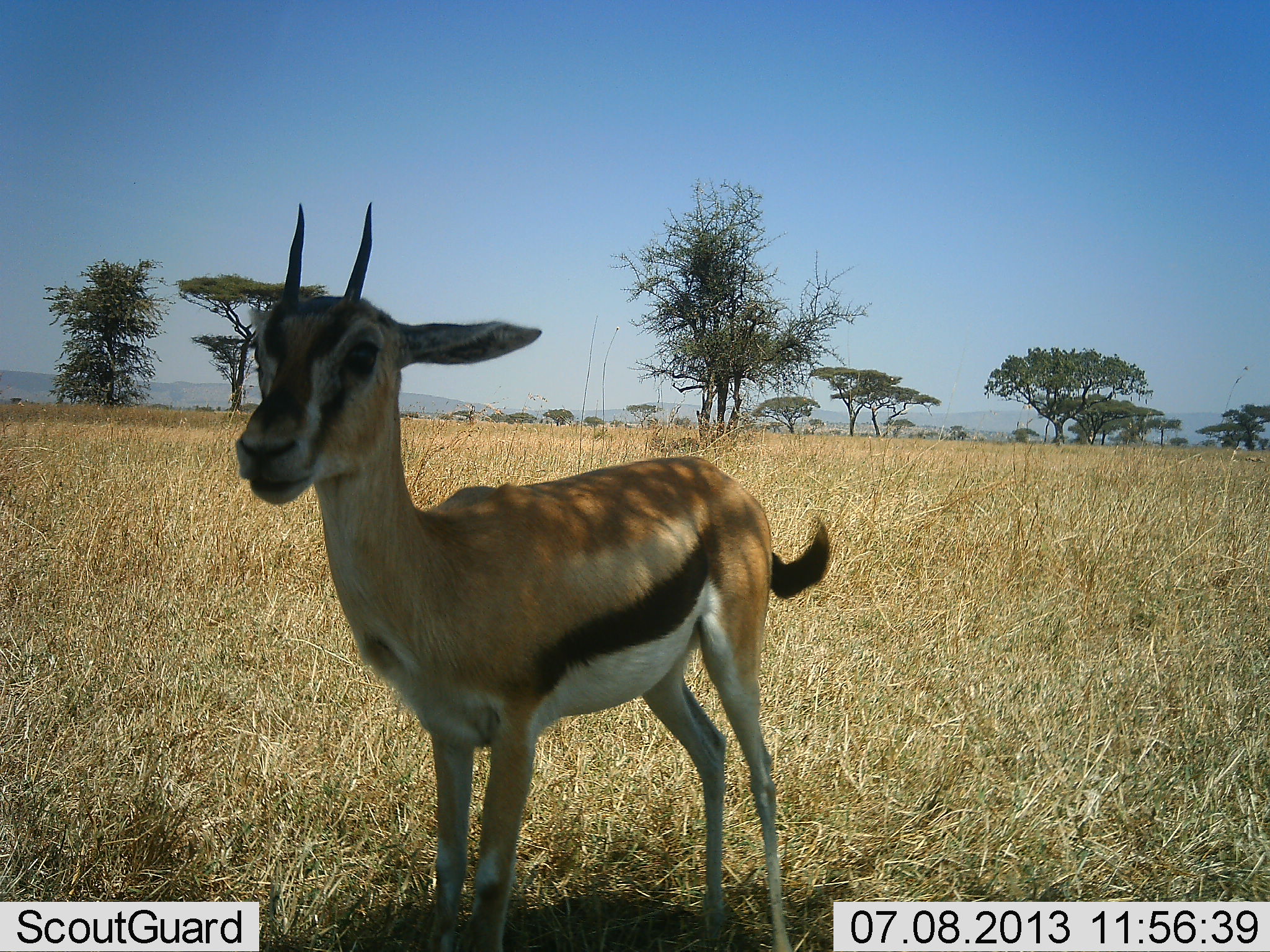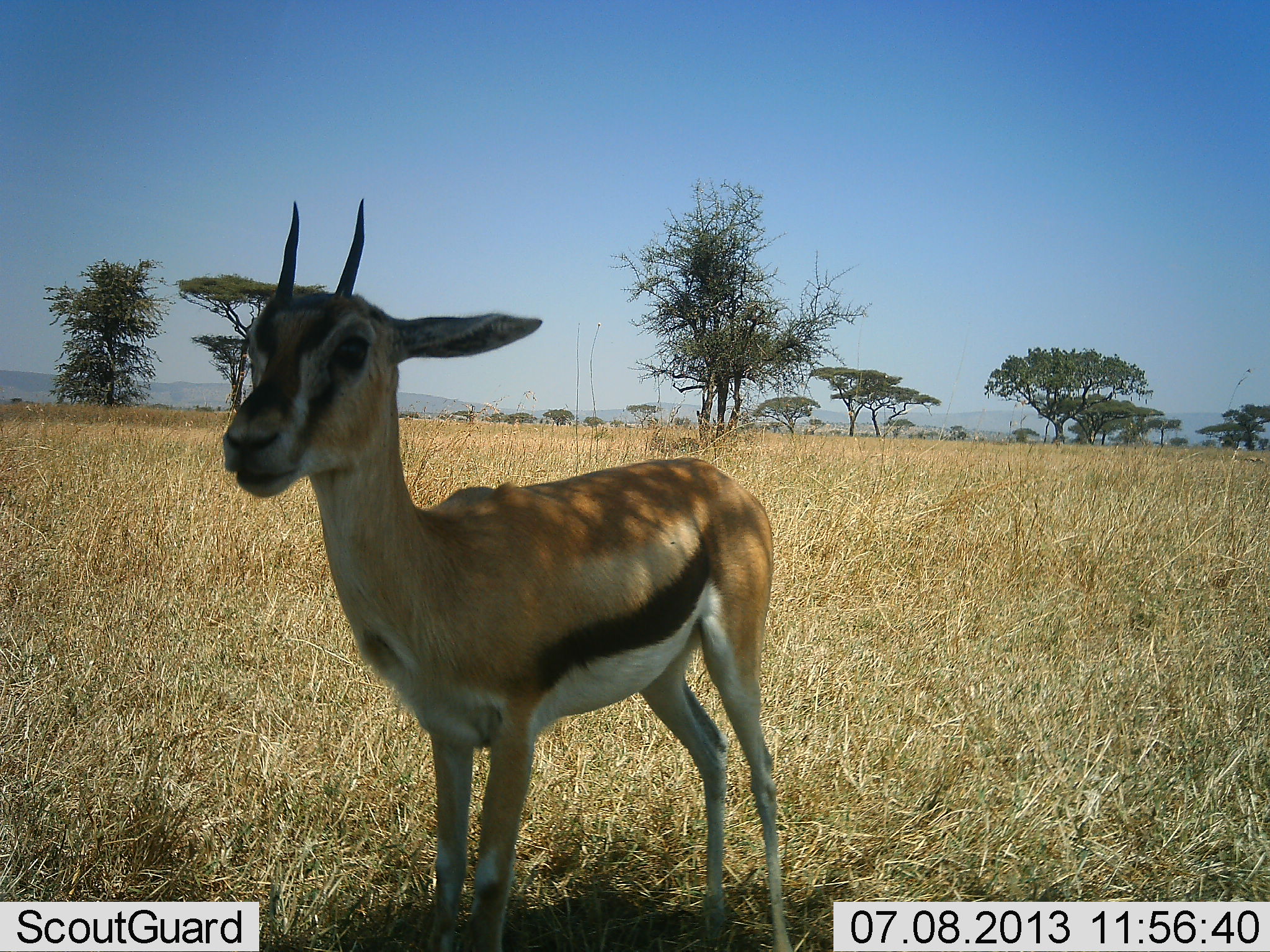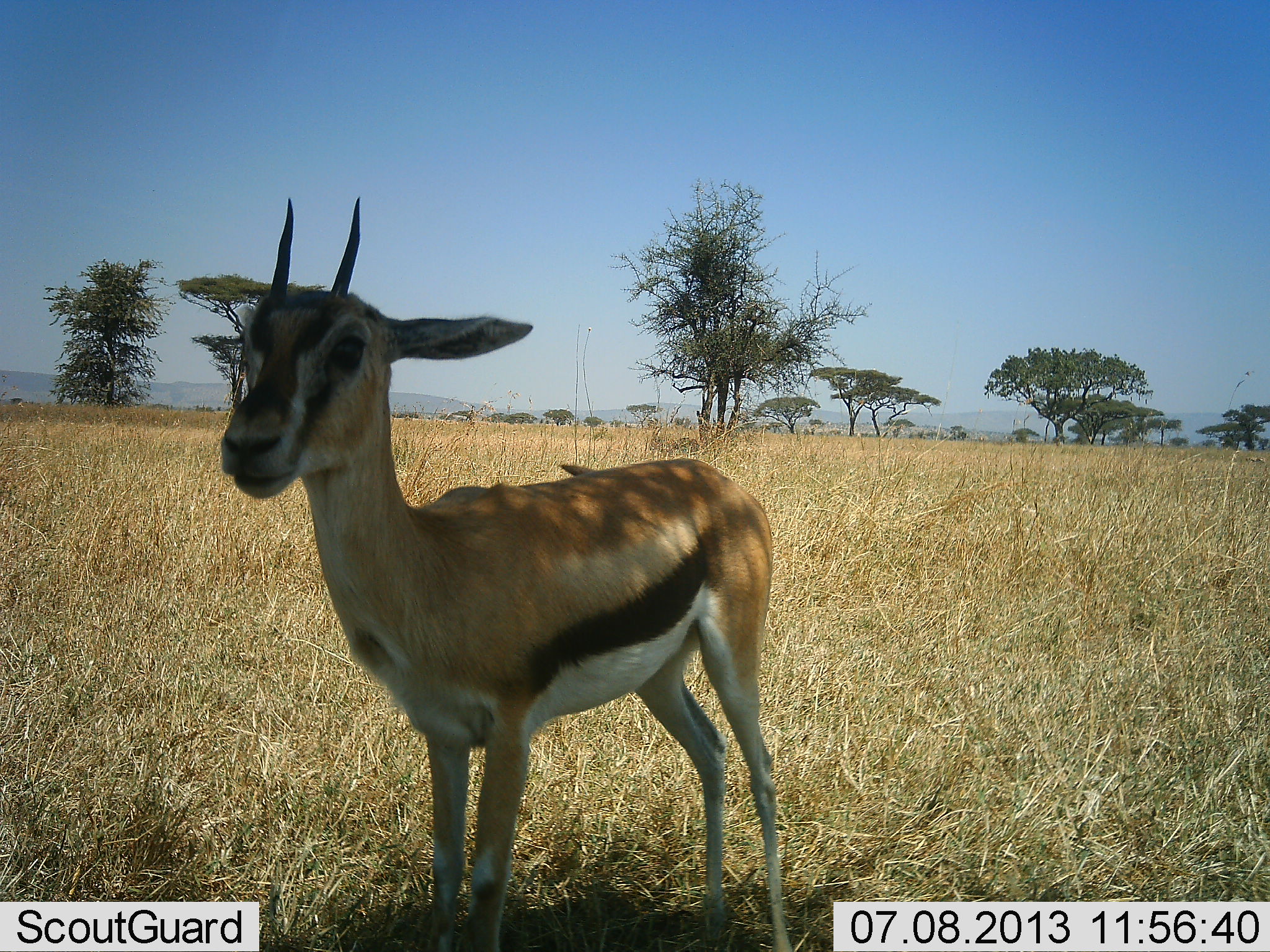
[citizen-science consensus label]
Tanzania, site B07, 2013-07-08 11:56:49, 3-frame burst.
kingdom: Animalia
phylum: Chordata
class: Mammalia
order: Artiodactyla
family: Bovidae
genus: Eudorcas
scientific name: Eudorcas thomsonii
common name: thomson's gazelle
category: gazellethomsons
Gazellethomsons (thomson's gazelle) (Eudorcas thomsonii), count 1. Behavior (volunteer vote fractions): standing 97%, resting 0%, moving 0%, interacting 3%. Young present (vote fraction): 0%. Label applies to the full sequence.